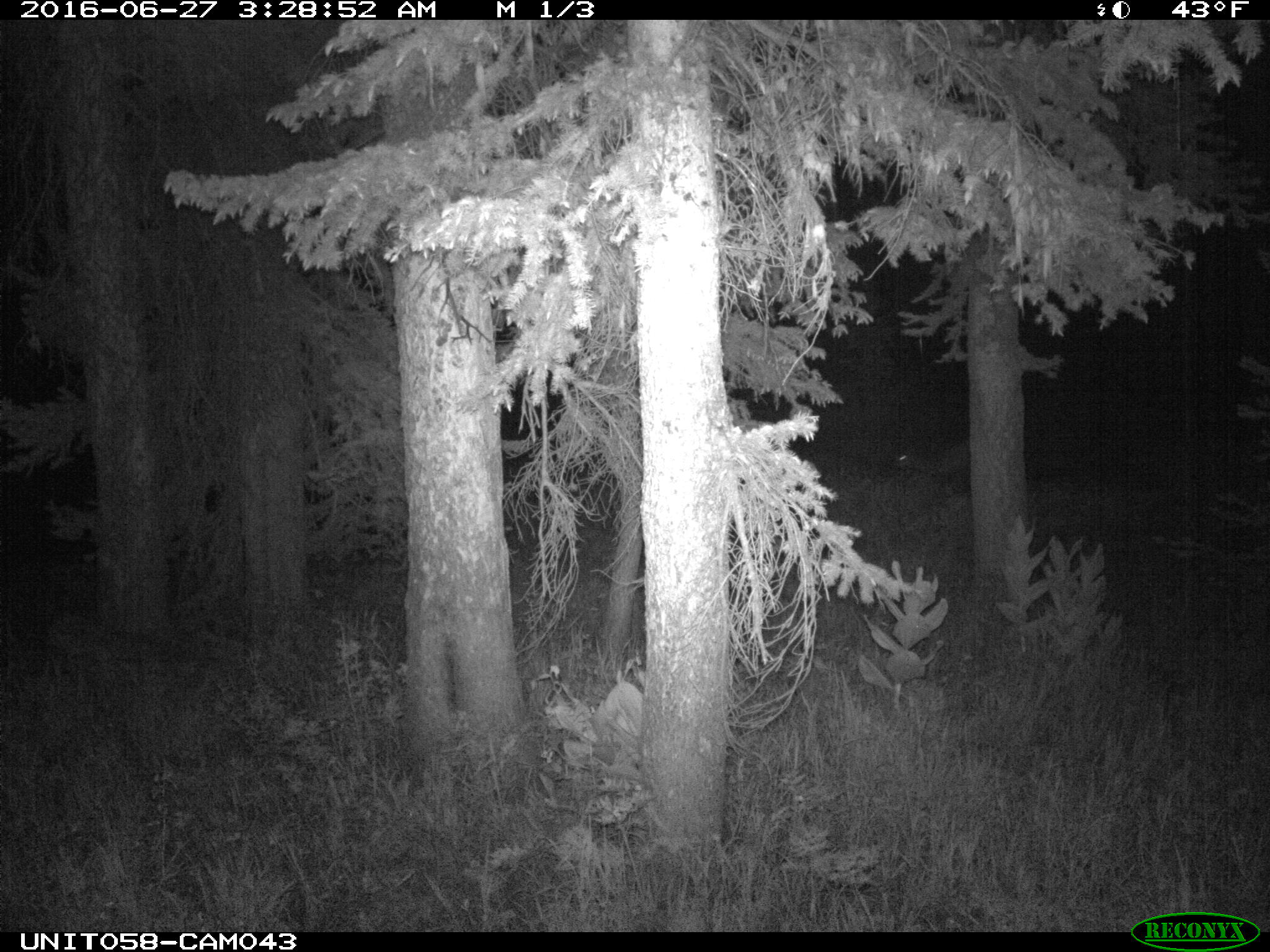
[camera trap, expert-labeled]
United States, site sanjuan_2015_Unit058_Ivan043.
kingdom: Animalia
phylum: Chordata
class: Mammalia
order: Artiodactyla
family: Cervidae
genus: Odocoileus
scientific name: Odocoileus hemionus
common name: mule deer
Odocoileus hemionus (mule deer).